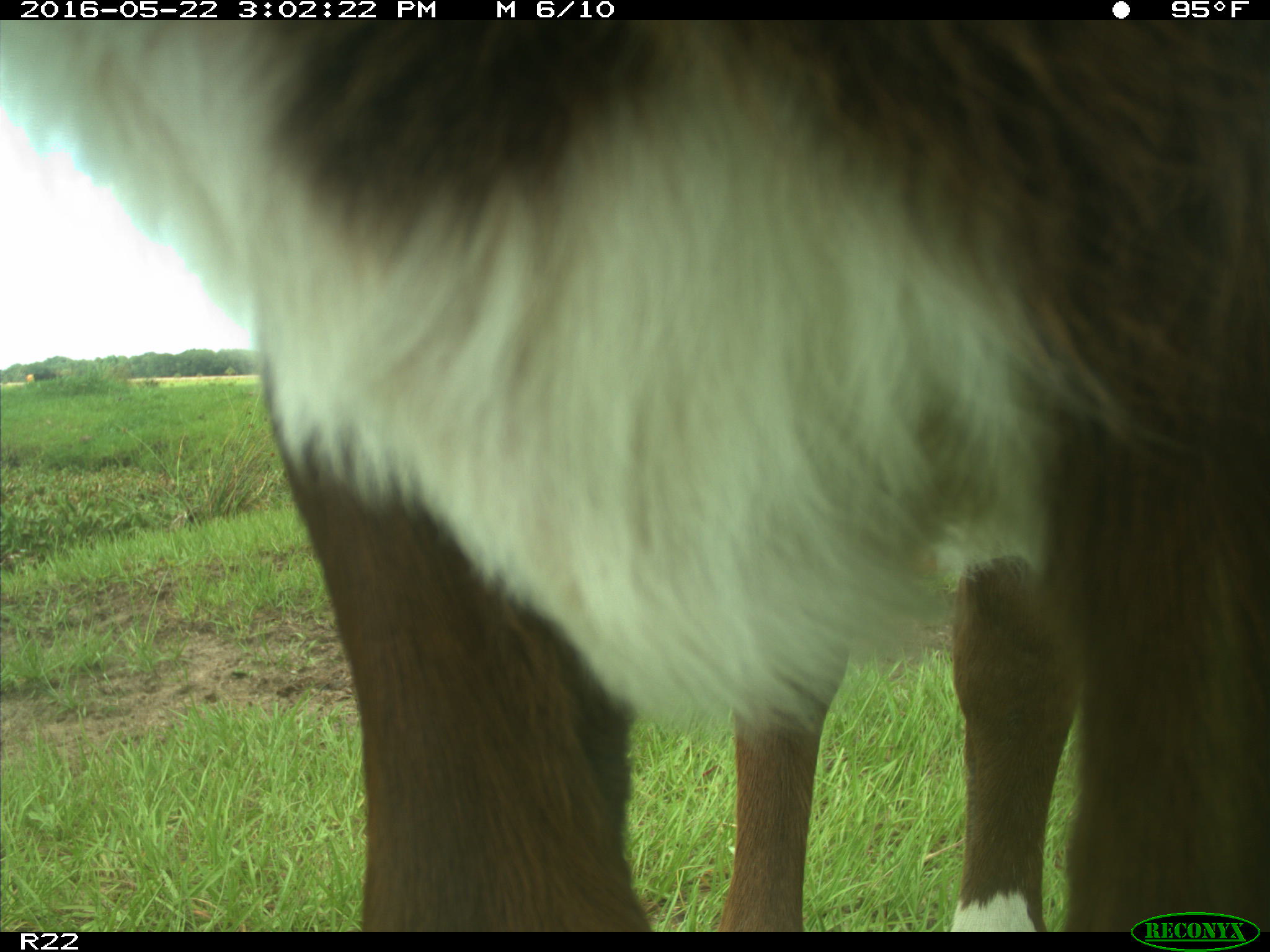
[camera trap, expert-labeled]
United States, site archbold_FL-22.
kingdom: Animalia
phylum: Chordata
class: Mammalia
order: Artiodactyla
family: Bovidae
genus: Bos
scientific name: Bos taurus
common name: domestic cow